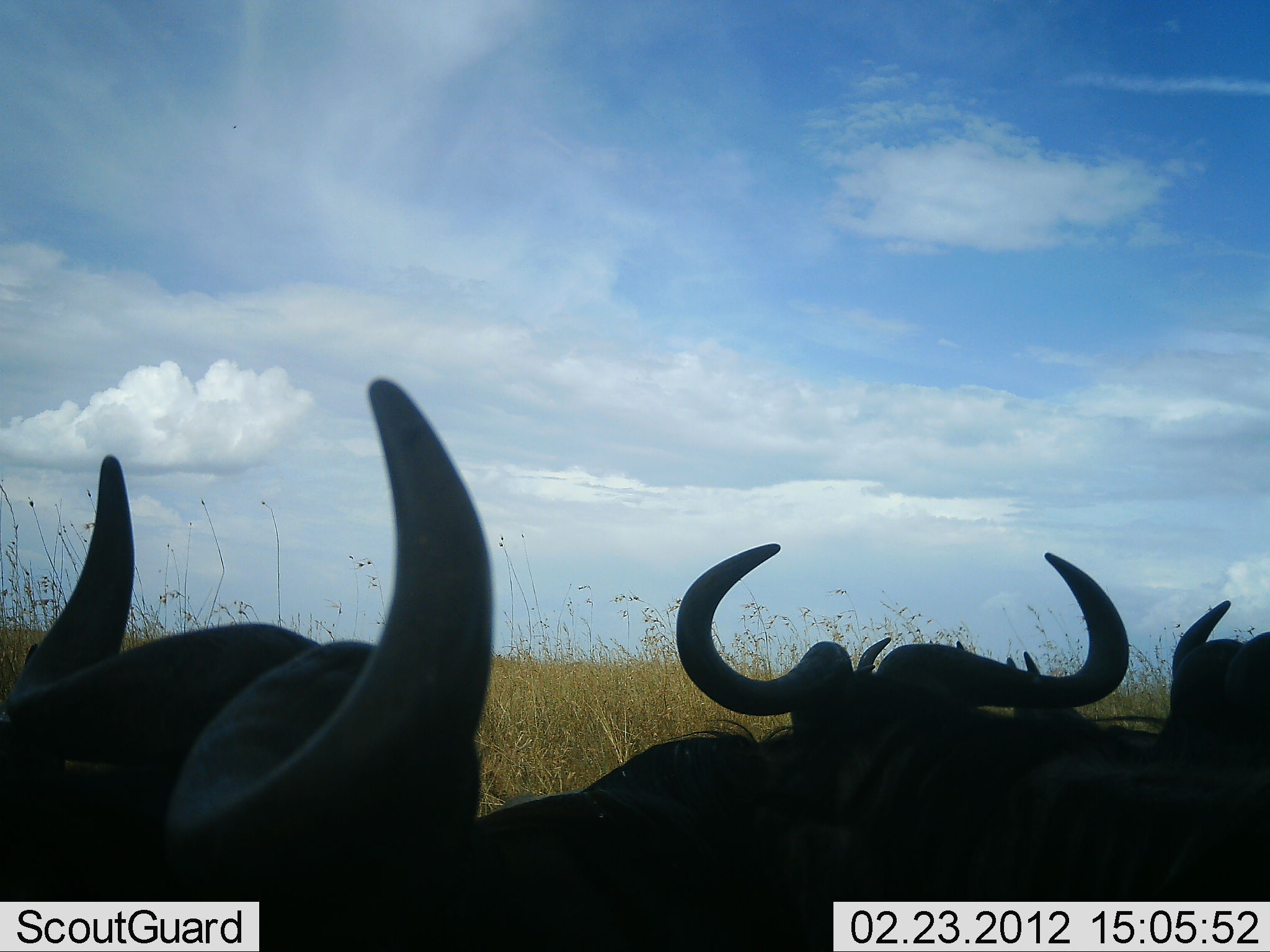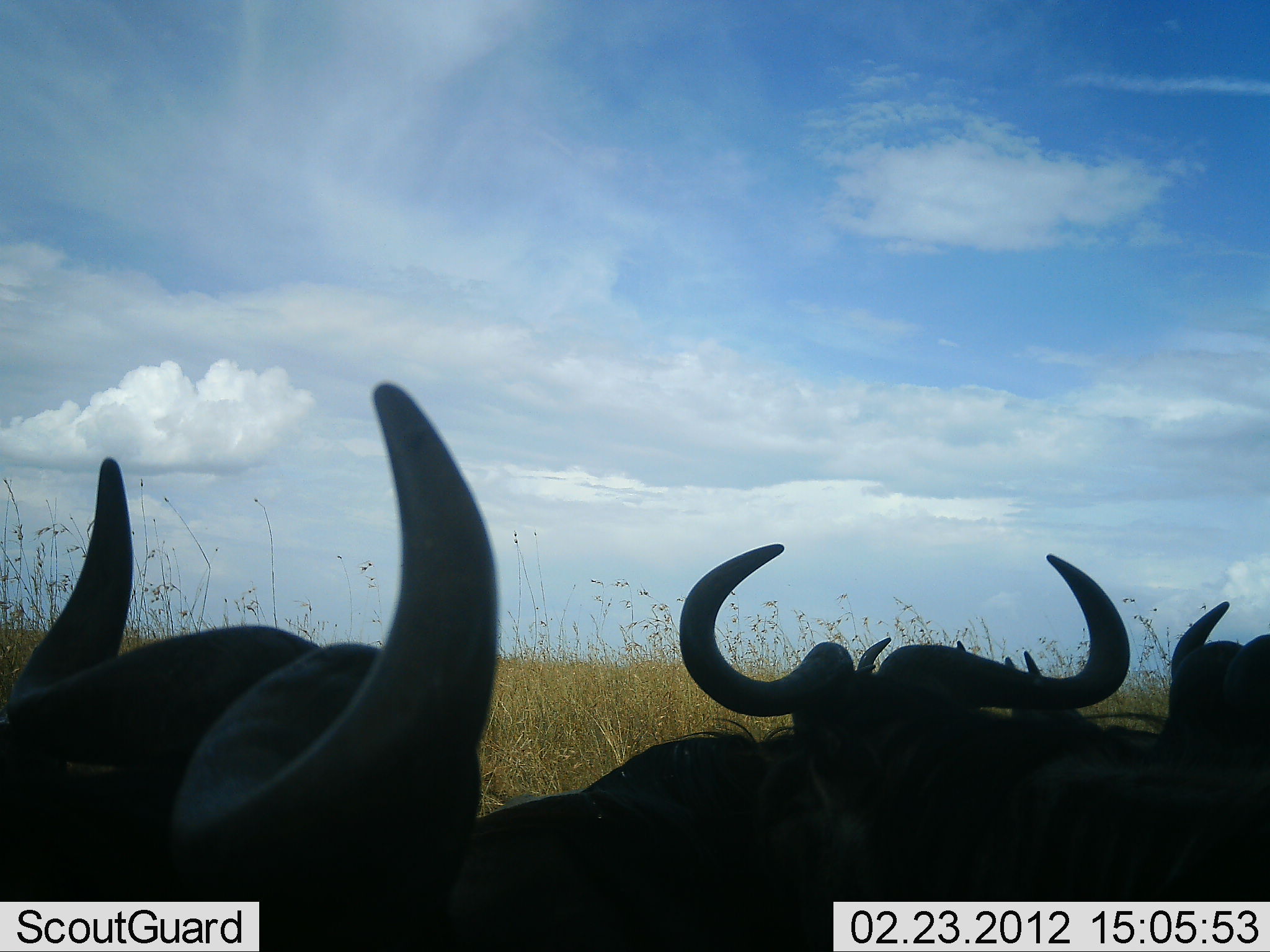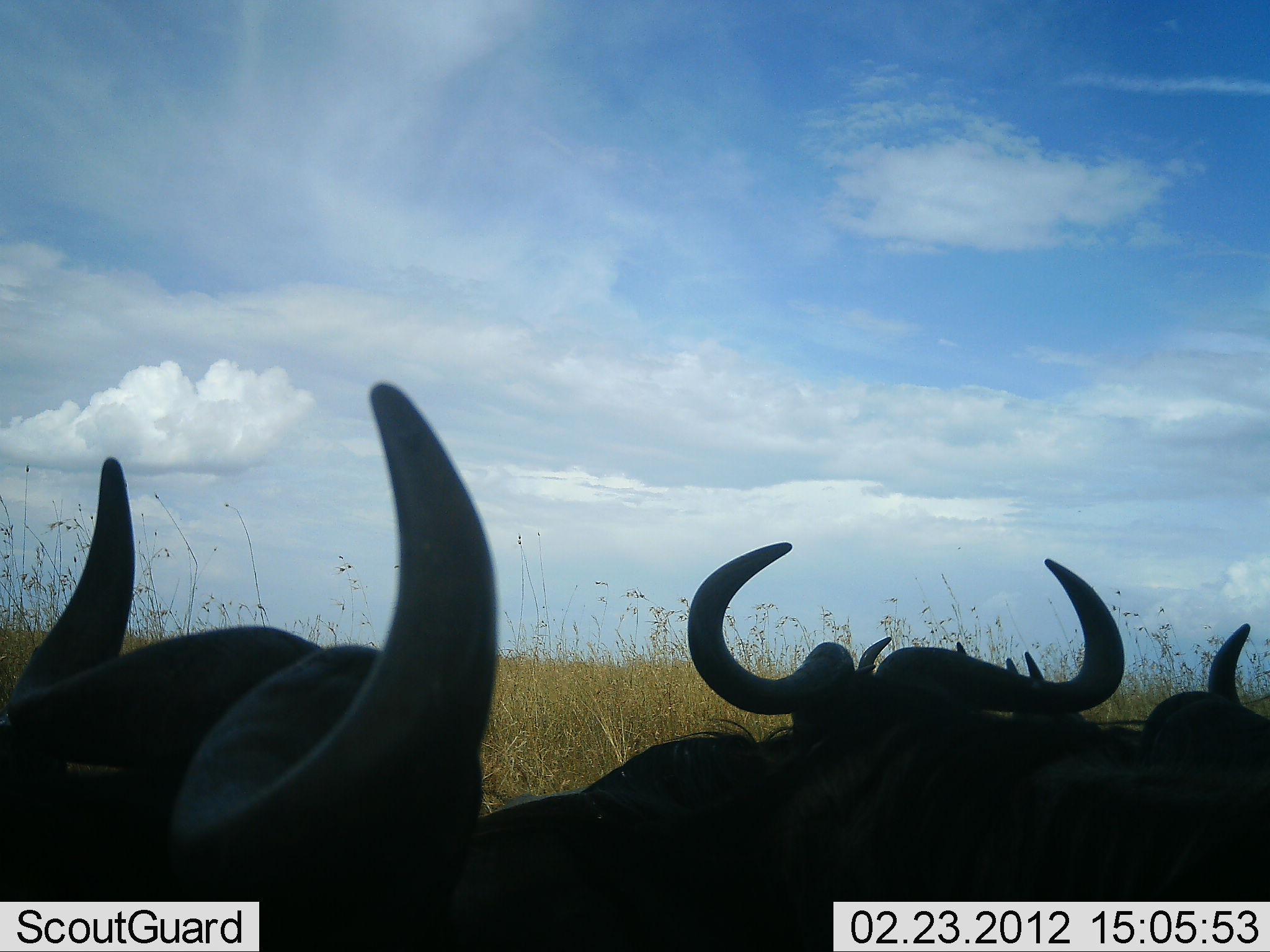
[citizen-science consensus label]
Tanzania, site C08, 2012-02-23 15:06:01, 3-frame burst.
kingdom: Animalia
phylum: Chordata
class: Mammalia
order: Artiodactyla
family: Bovidae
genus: Connochaetes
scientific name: Connochaetes taurinus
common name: blue wildebeest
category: wildebeest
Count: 5.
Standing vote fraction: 9%.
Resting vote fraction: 82%.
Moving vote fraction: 9%.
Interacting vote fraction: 0%.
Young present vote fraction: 0%.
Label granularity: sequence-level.